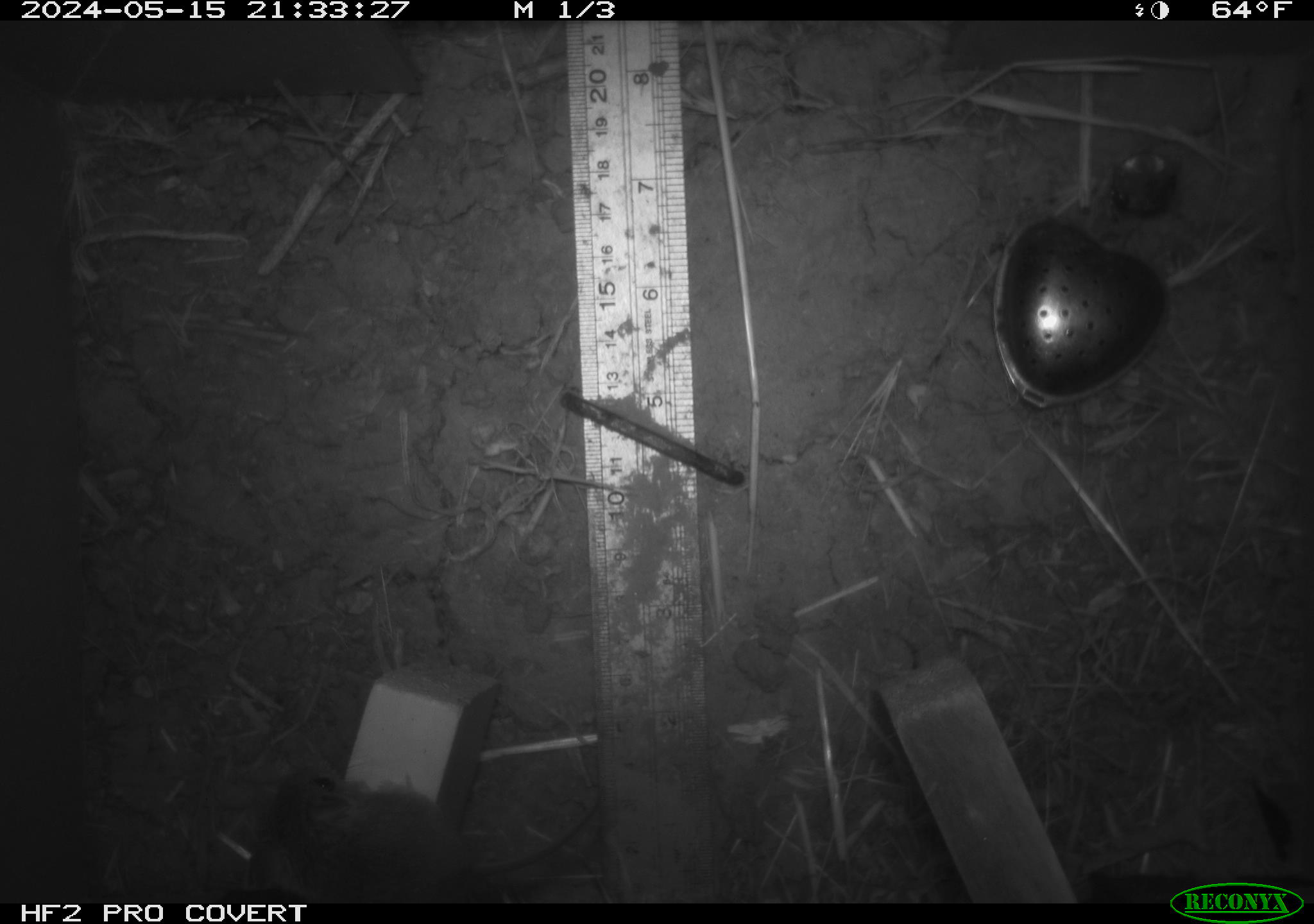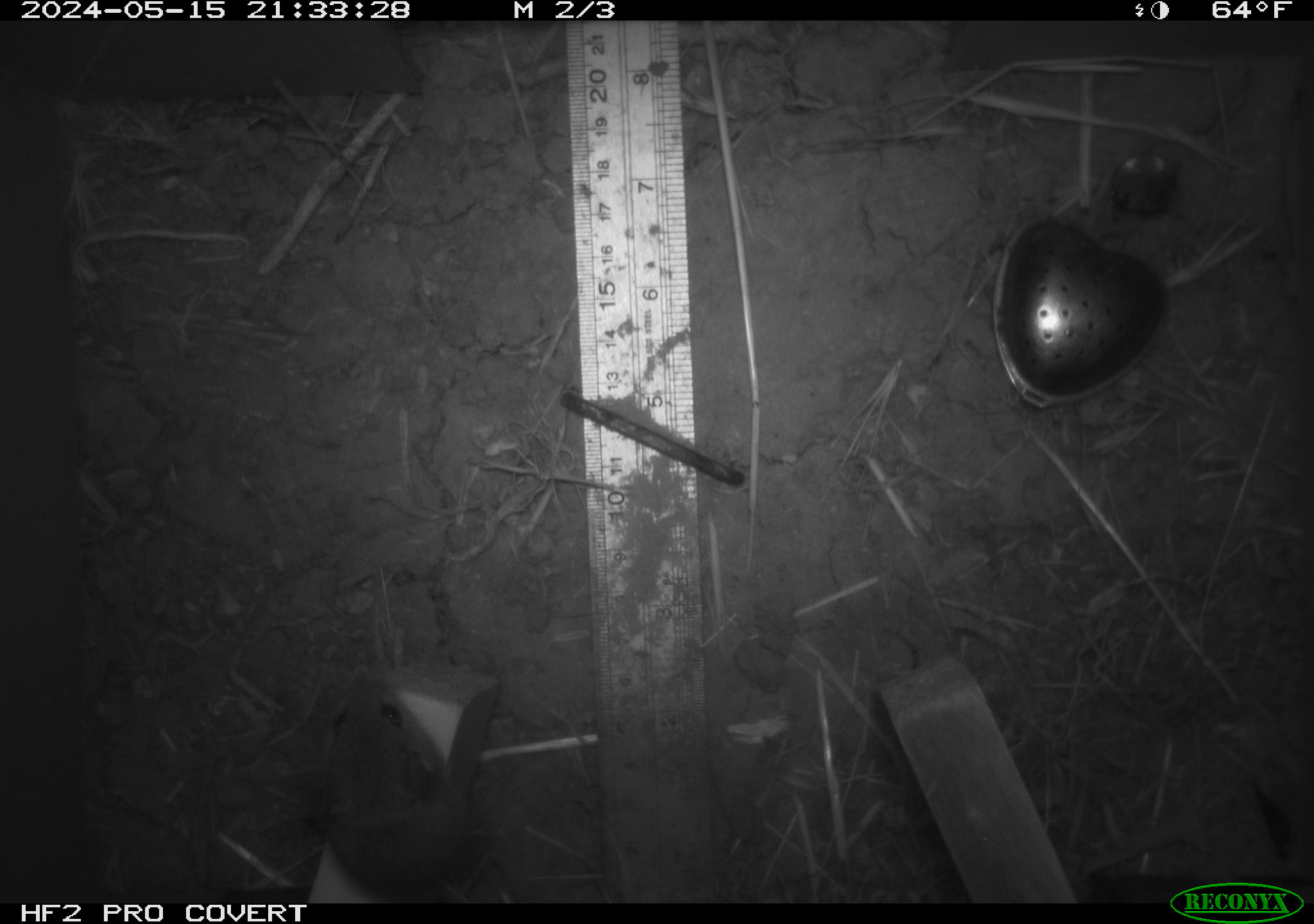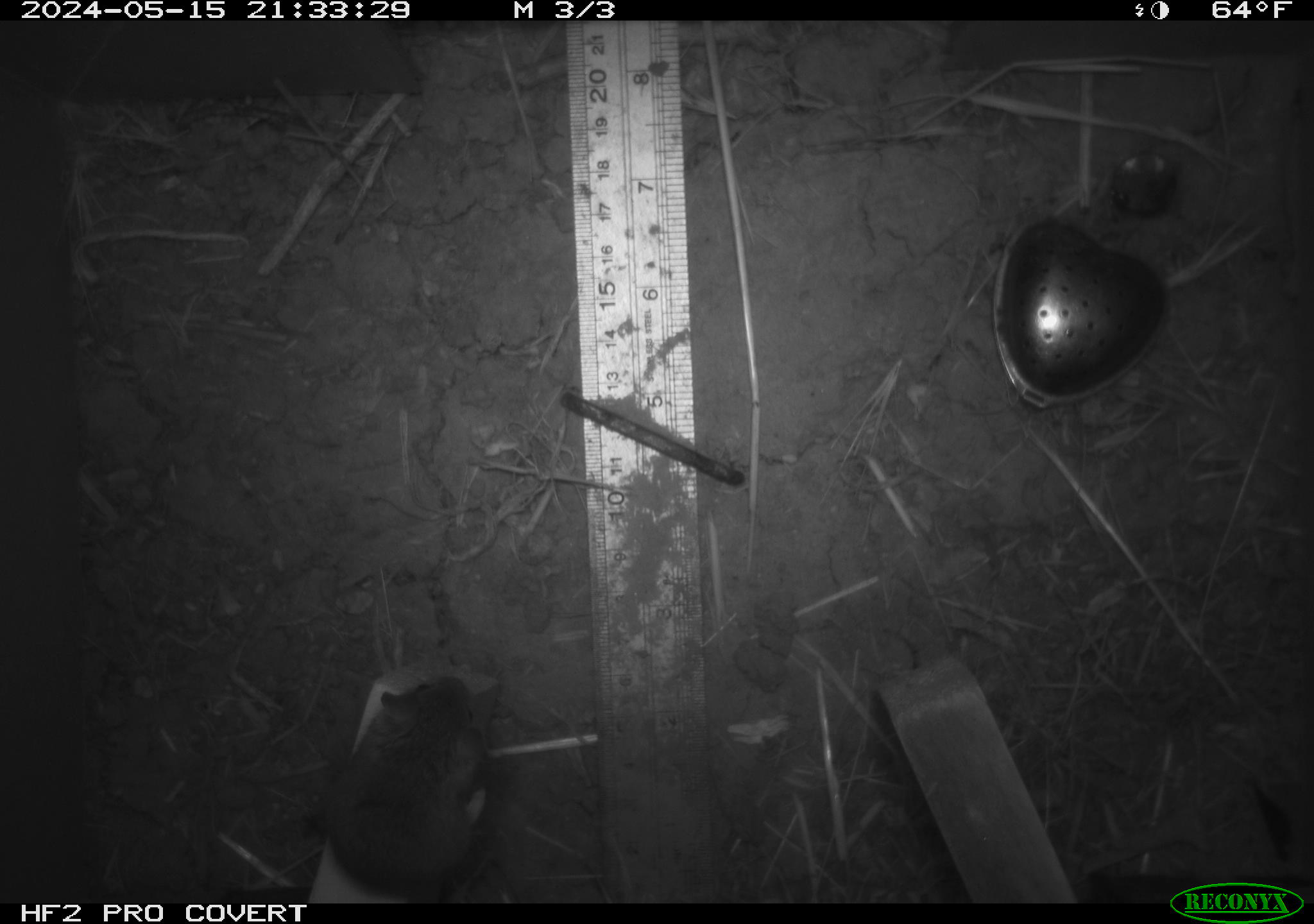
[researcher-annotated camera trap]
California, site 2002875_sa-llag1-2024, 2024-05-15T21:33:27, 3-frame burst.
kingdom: Animalia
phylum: Chordata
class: Mammalia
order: Rodentia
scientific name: Rodentia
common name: mouse species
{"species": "mouse species (Rodentia)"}